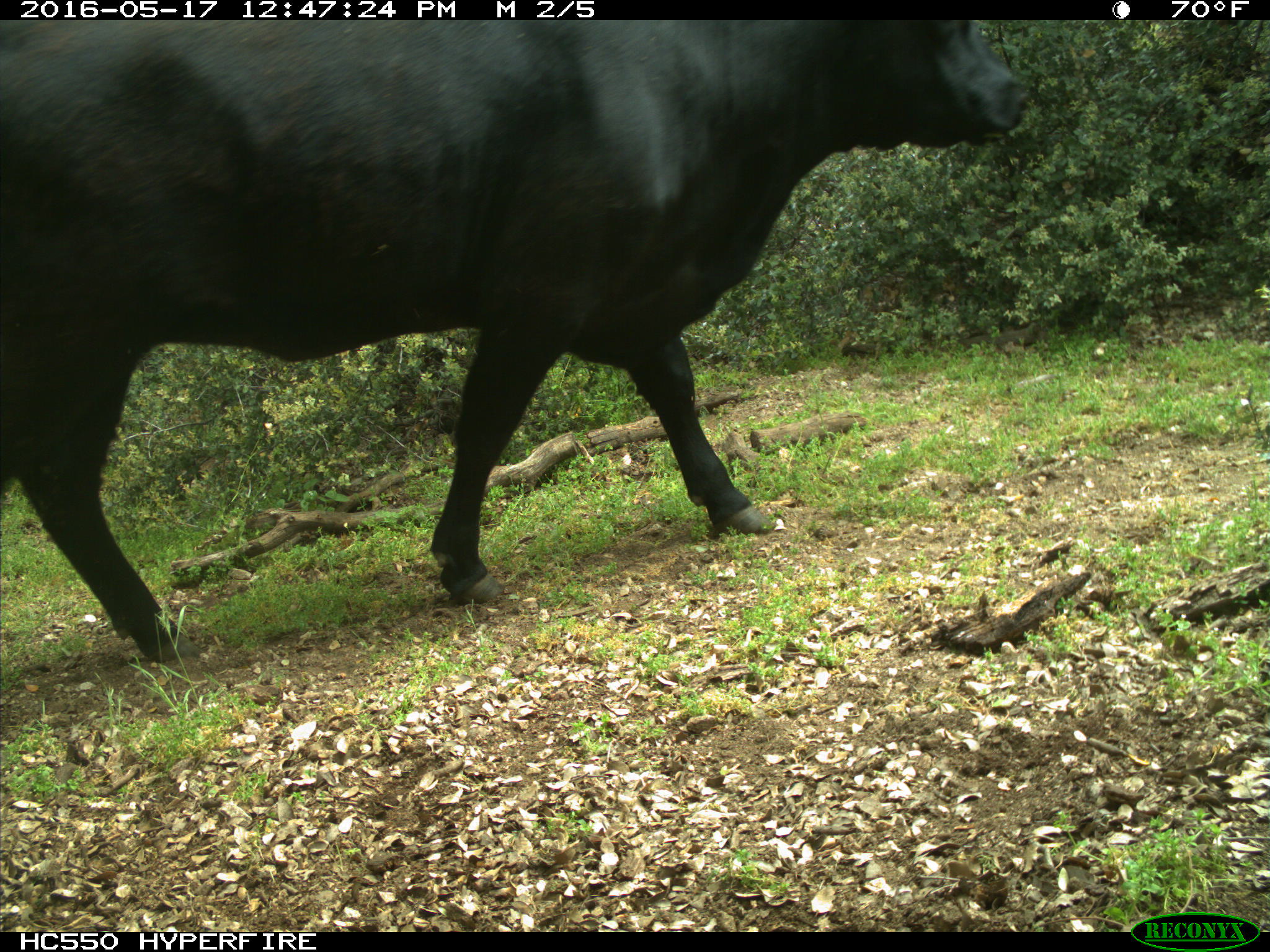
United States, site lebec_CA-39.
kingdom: Animalia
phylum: Chordata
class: Mammalia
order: Artiodactyla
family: Bovidae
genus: Bos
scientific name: Bos taurus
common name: domestic cow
Bos taurus (domestic cow).